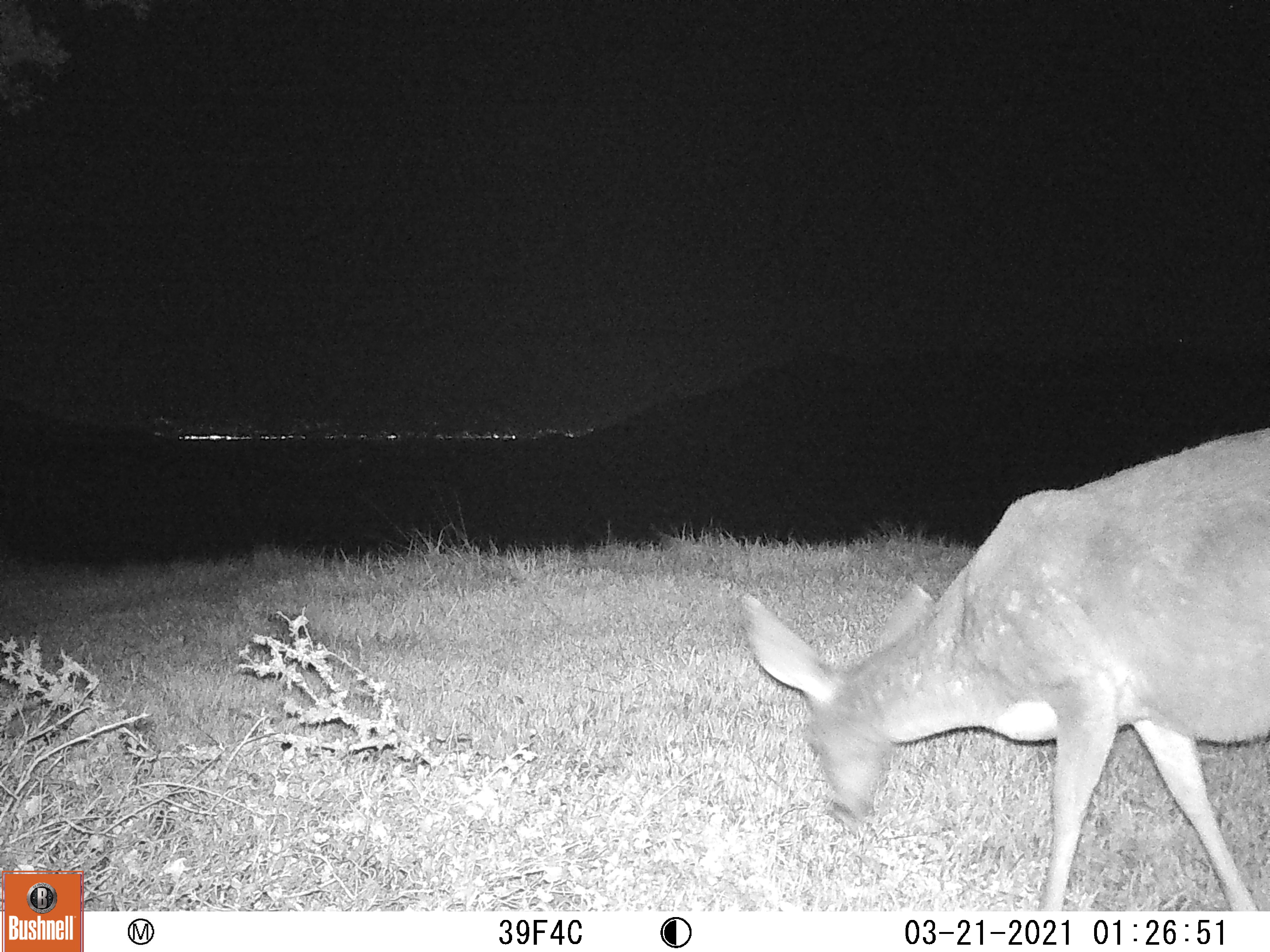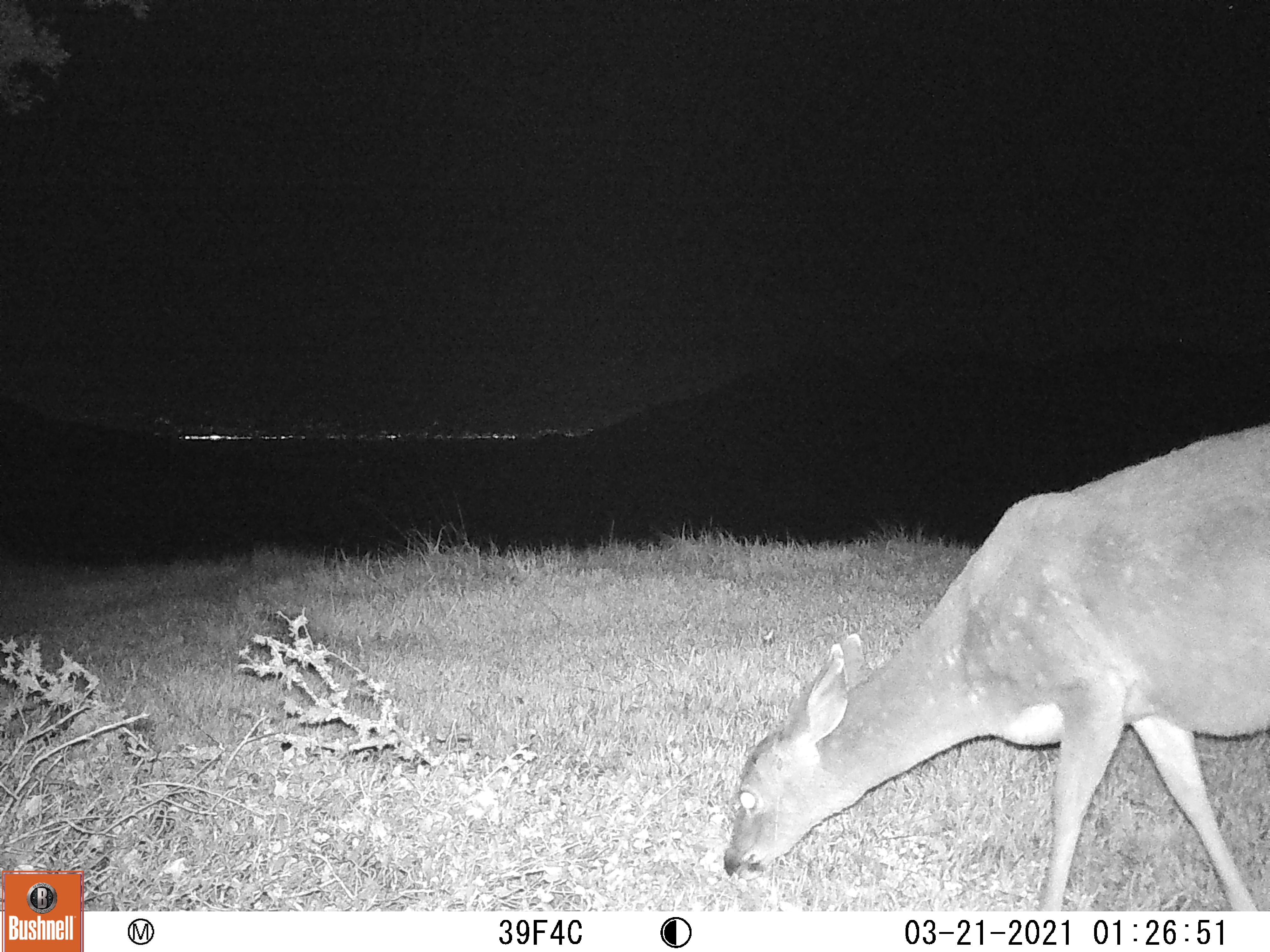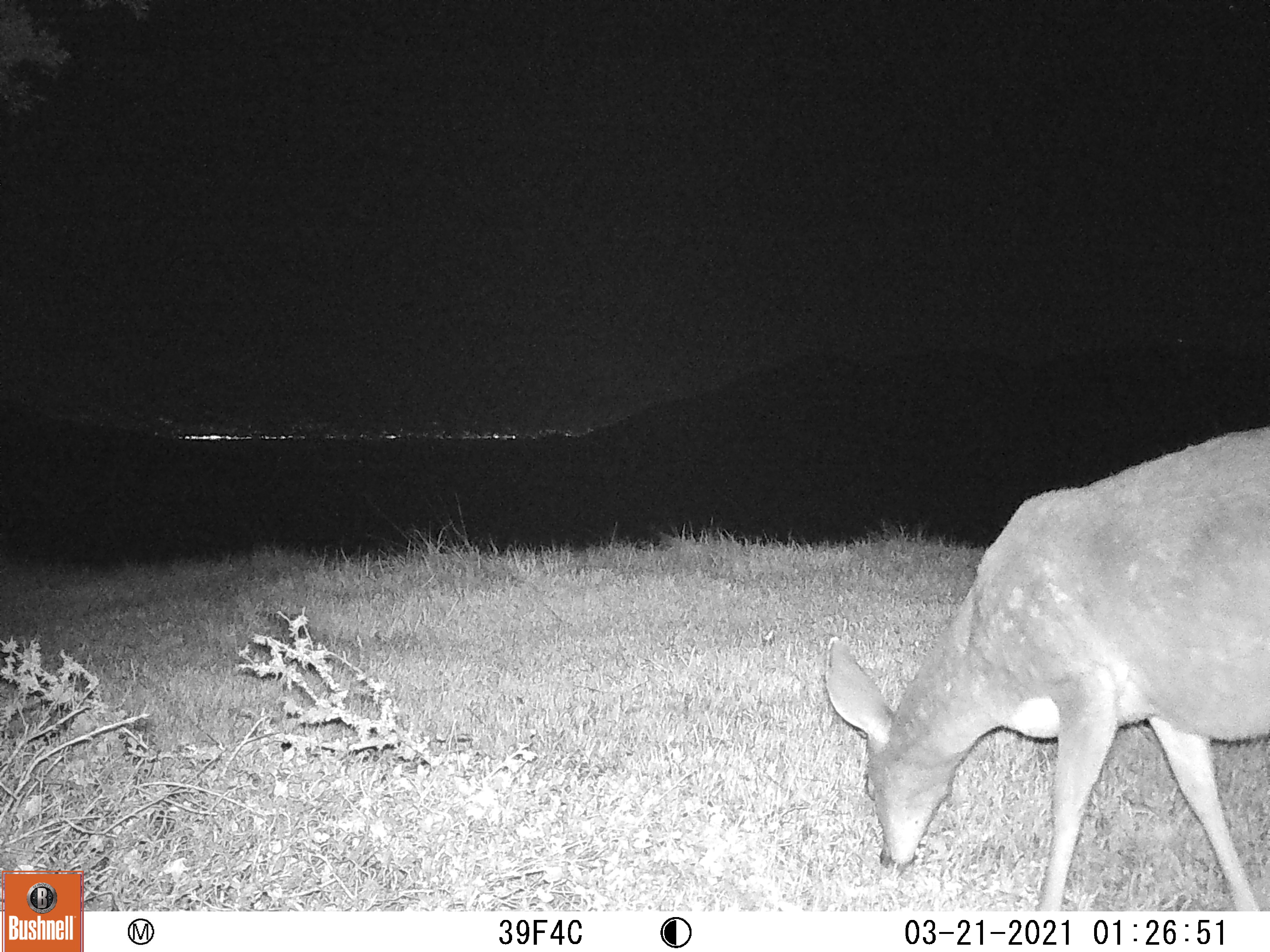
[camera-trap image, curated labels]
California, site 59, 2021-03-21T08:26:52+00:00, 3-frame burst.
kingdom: Animalia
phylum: Chordata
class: Mammalia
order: Artiodactyla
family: Cervidae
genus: Odocoileus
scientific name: Odocoileus hemionus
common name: mule deer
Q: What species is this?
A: Mule deer (Odocoileus hemionus).